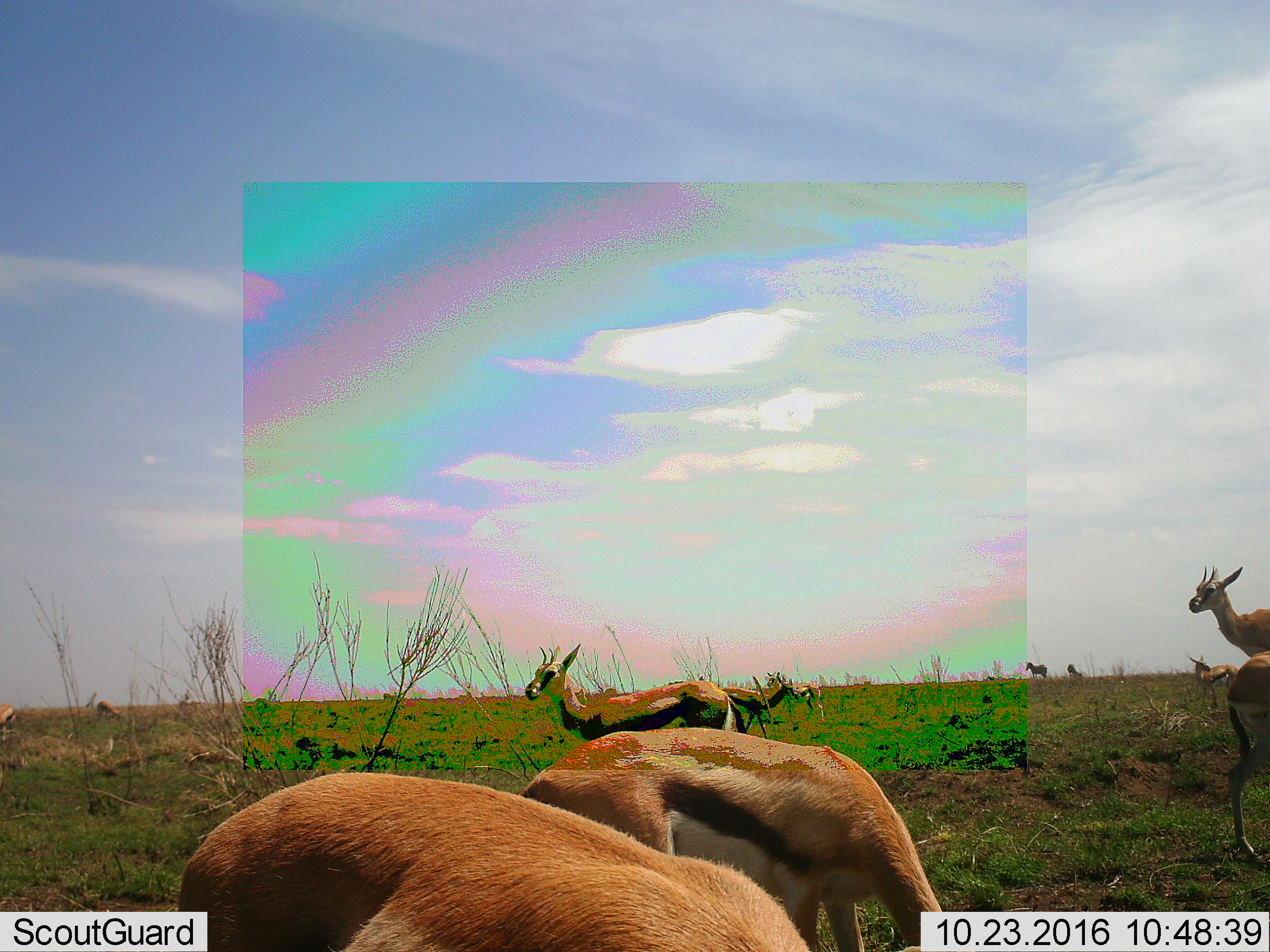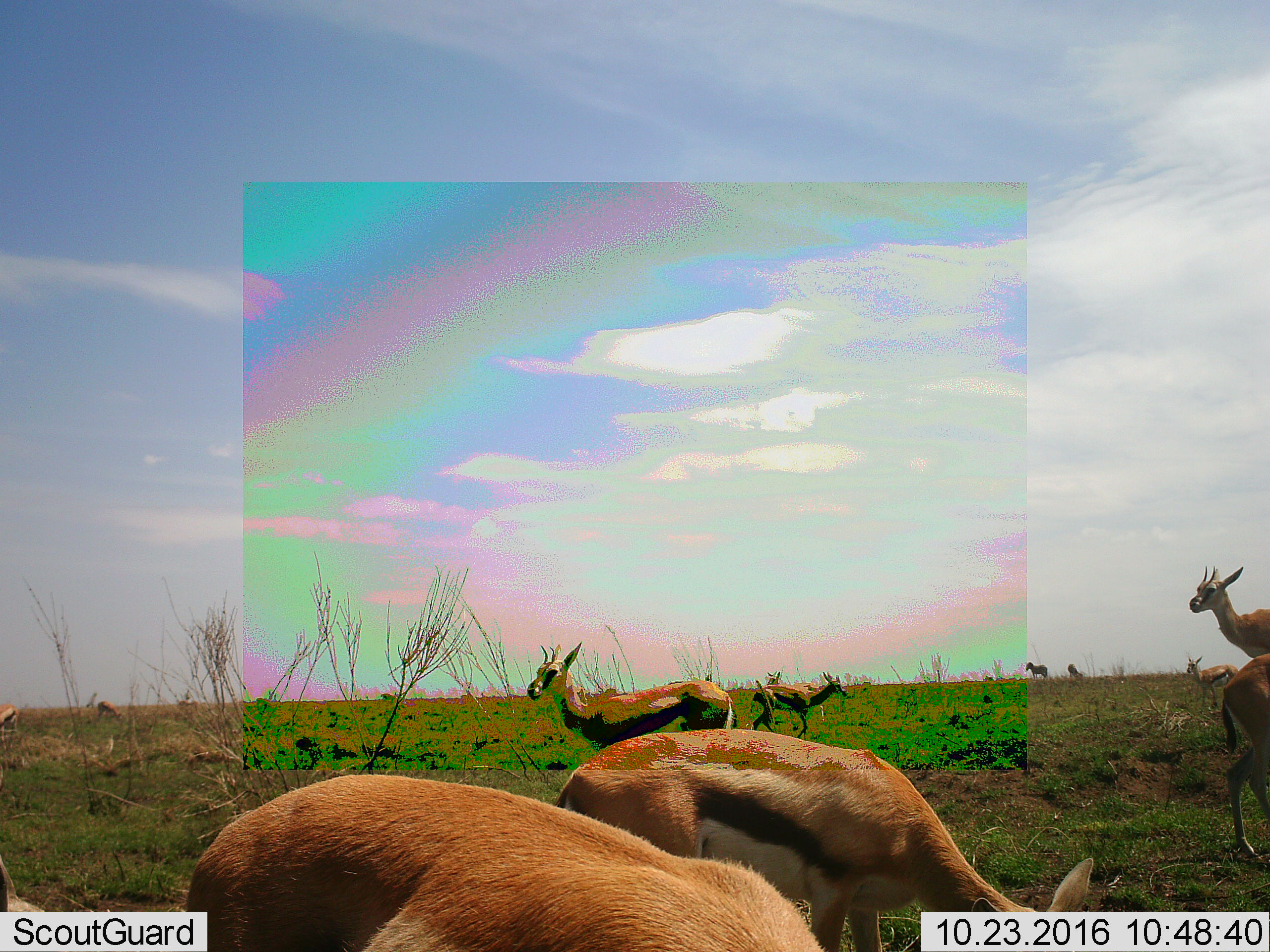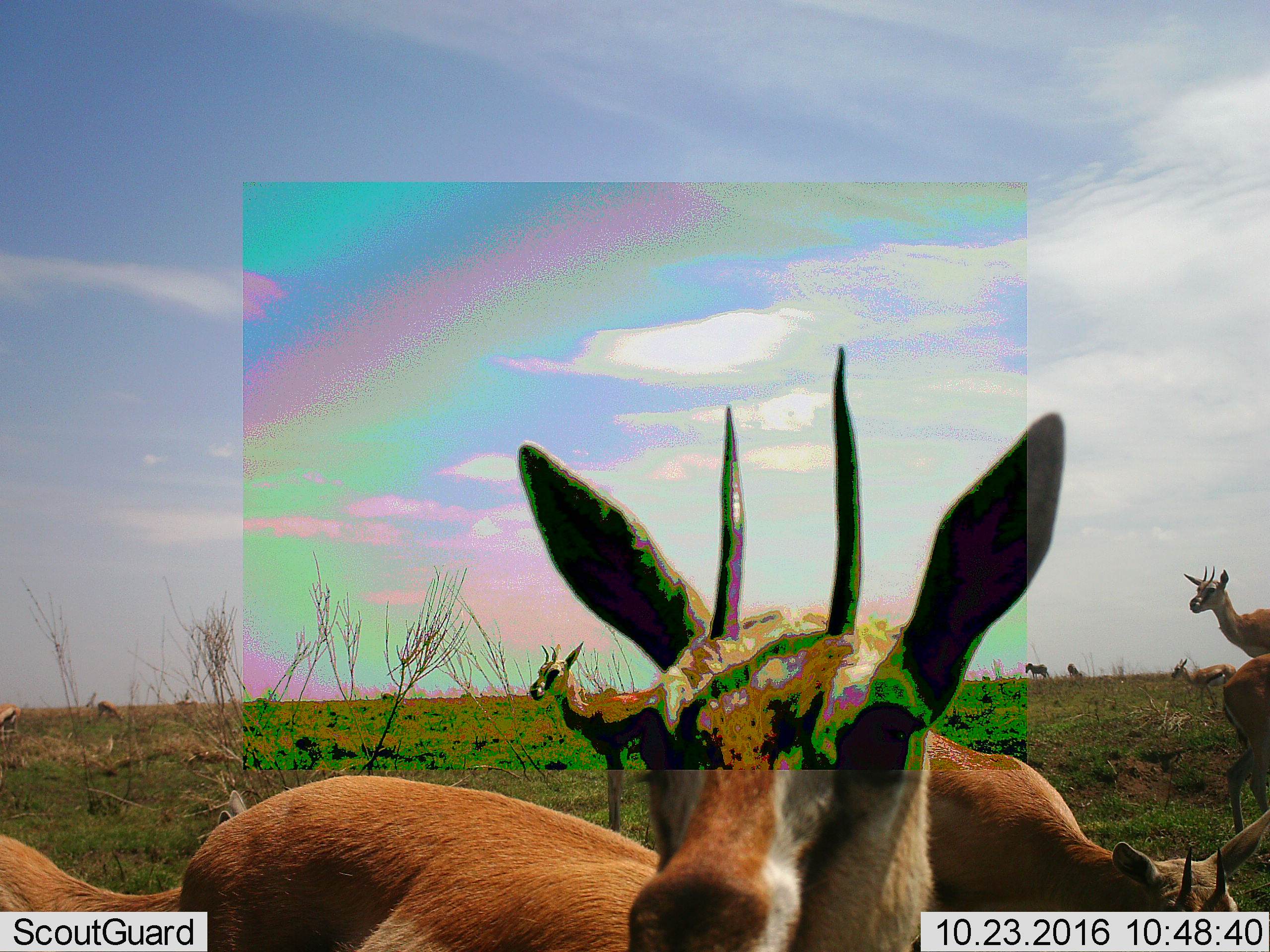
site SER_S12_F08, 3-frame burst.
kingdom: Animalia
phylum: Chordata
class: Mammalia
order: Artiodactyla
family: Bovidae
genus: Eudorcas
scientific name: Eudorcas thomsonii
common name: thomson's gazelle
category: gazellethomsons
Gazellethomsons (thomson's gazelle) (Eudorcas thomsonii), count 9. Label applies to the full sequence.